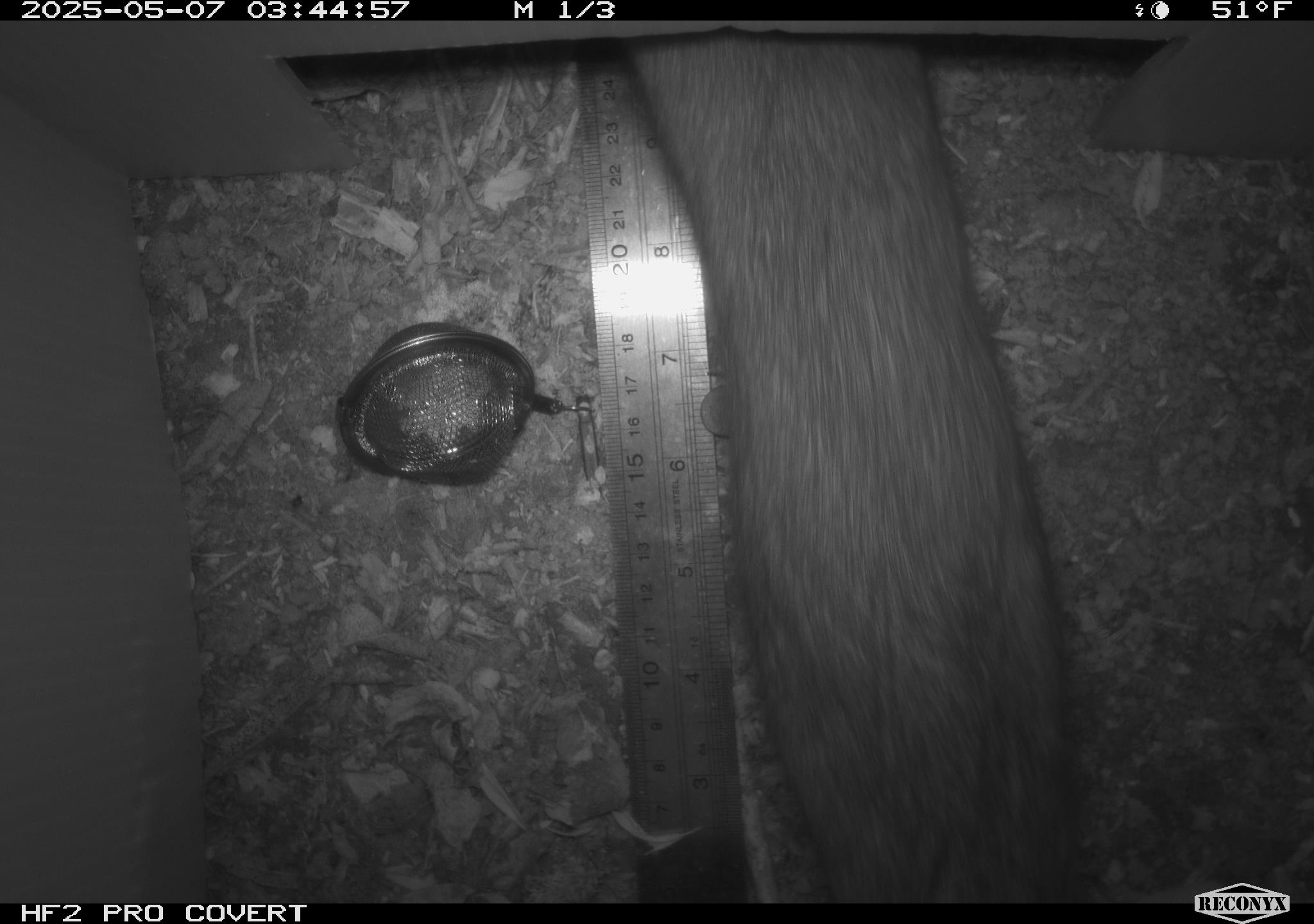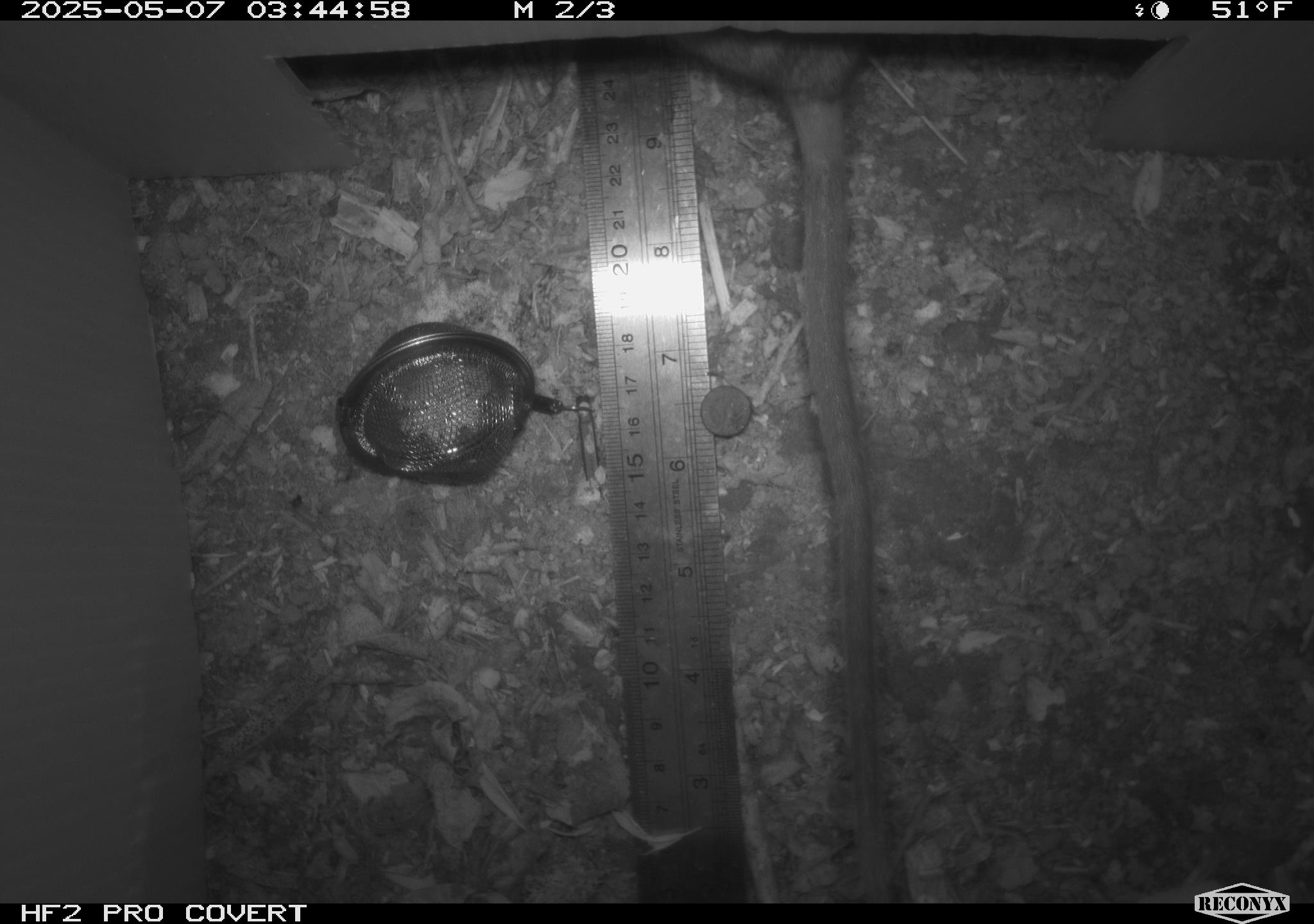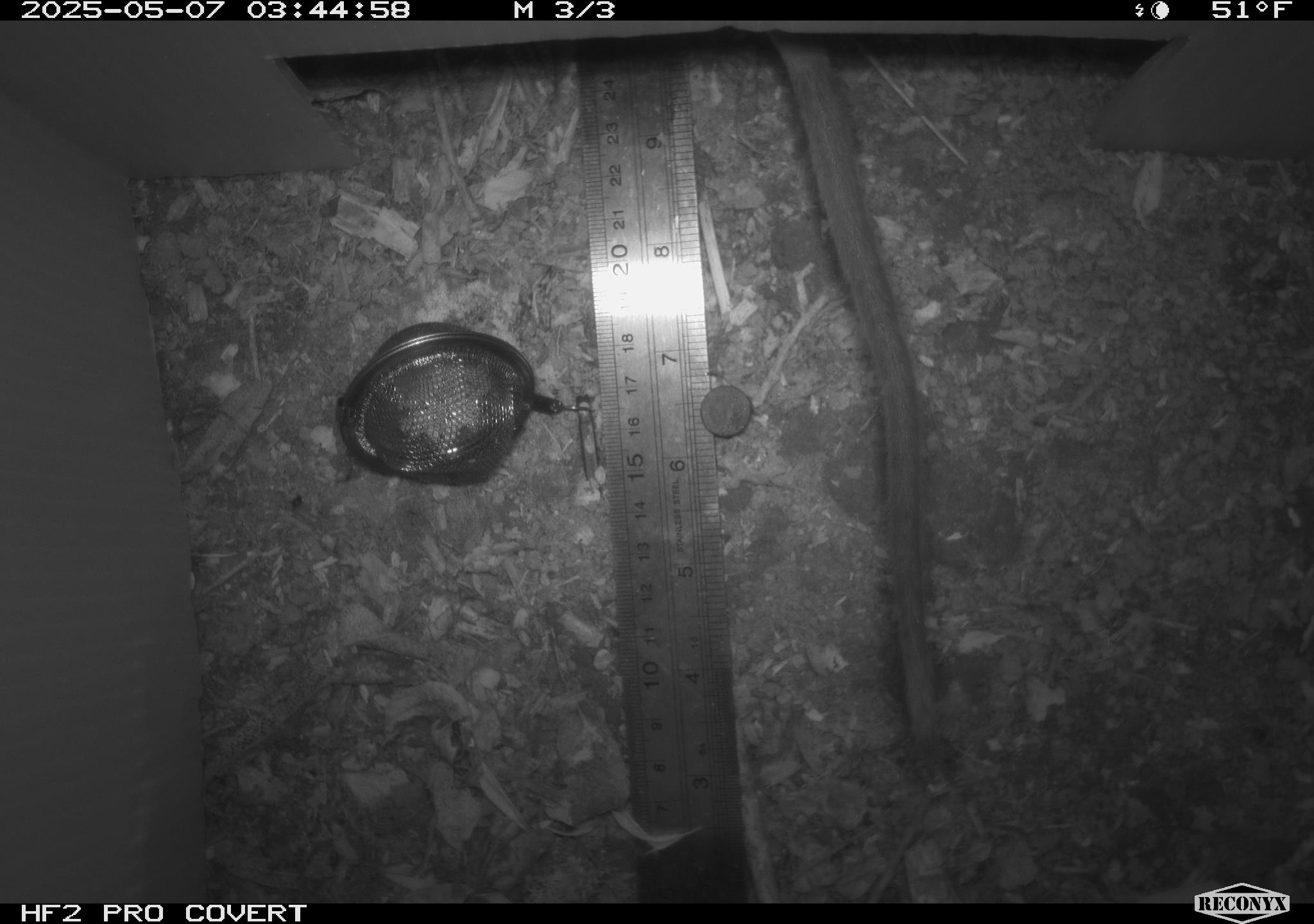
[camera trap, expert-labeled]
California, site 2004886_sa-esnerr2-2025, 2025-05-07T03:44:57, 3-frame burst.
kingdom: Animalia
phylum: Chordata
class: Mammalia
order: Rodentia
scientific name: Rodentia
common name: rodent